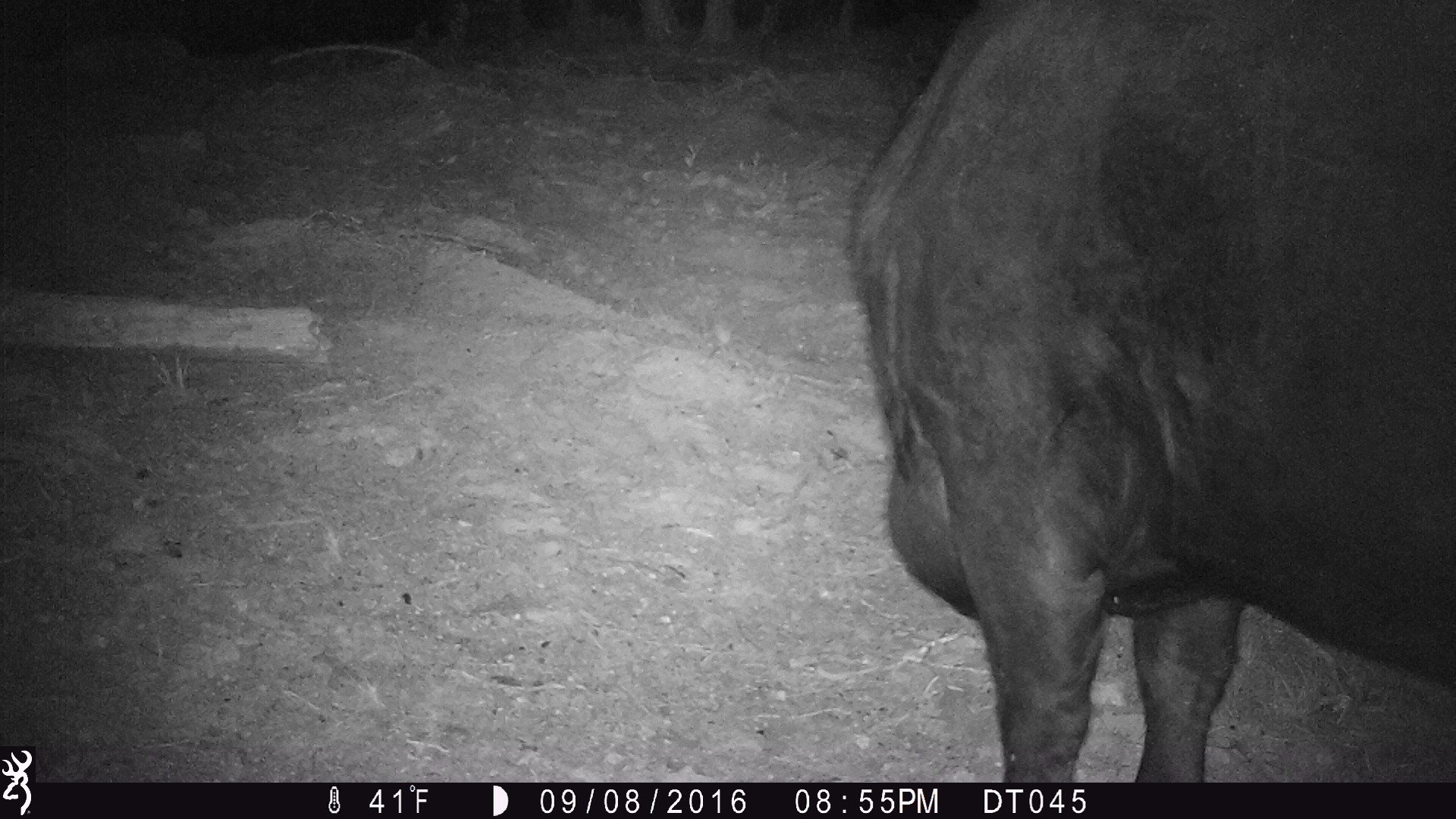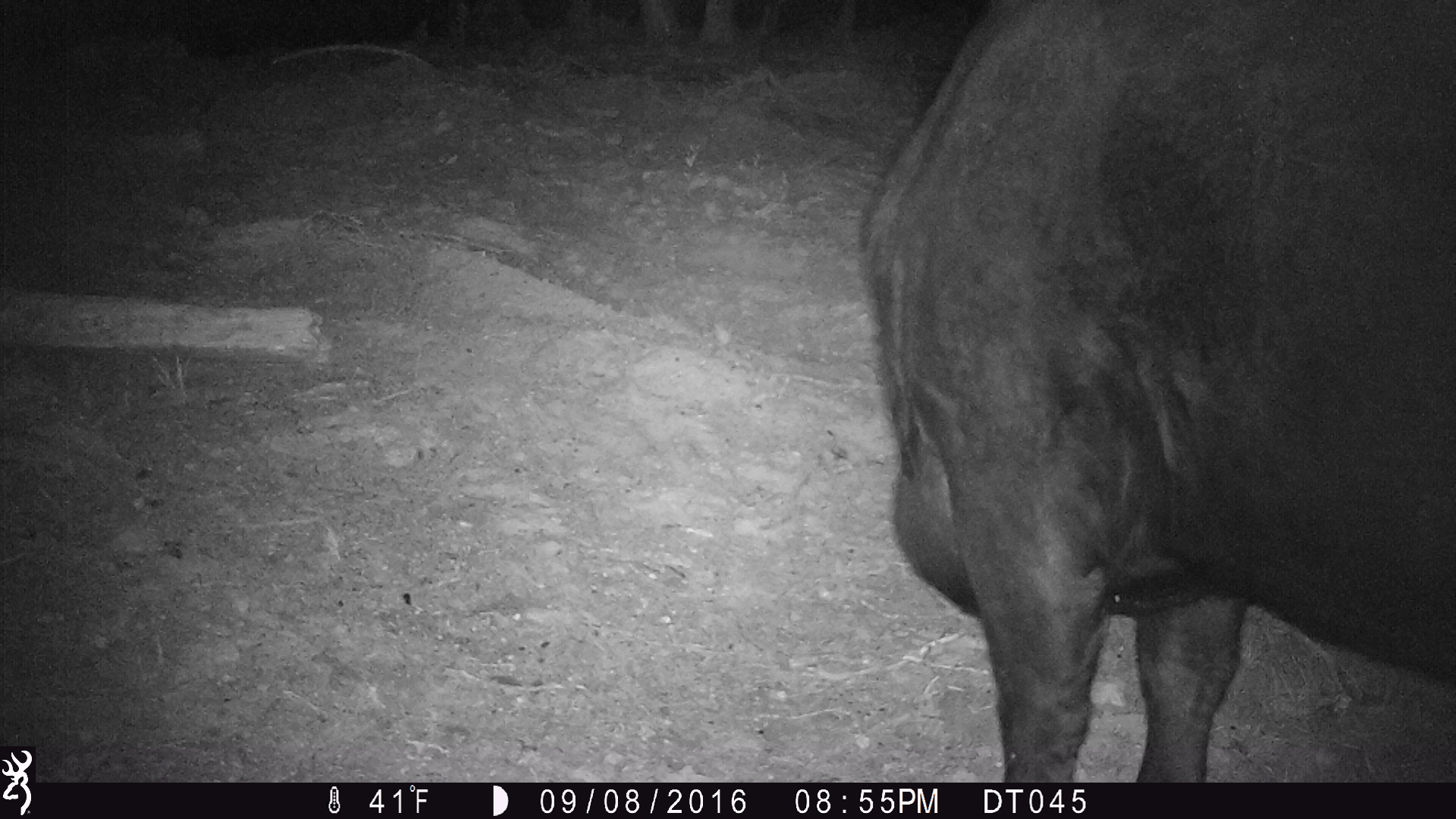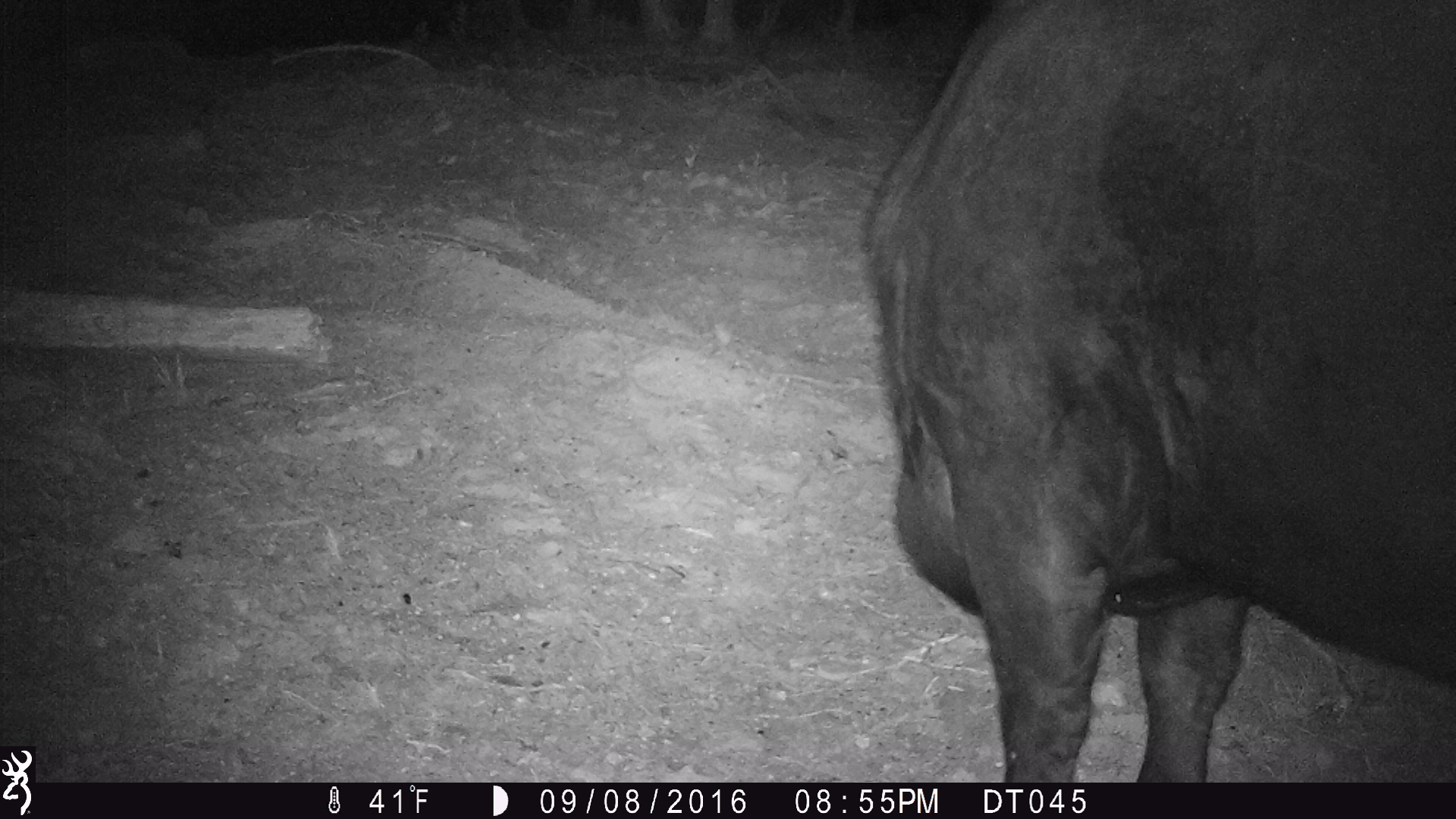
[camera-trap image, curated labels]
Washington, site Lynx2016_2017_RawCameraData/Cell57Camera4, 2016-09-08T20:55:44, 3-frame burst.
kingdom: Animalia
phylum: Chordata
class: Mammalia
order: Artiodactyla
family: Bovidae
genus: Bos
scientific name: Bos taurus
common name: domestic cattle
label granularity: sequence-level